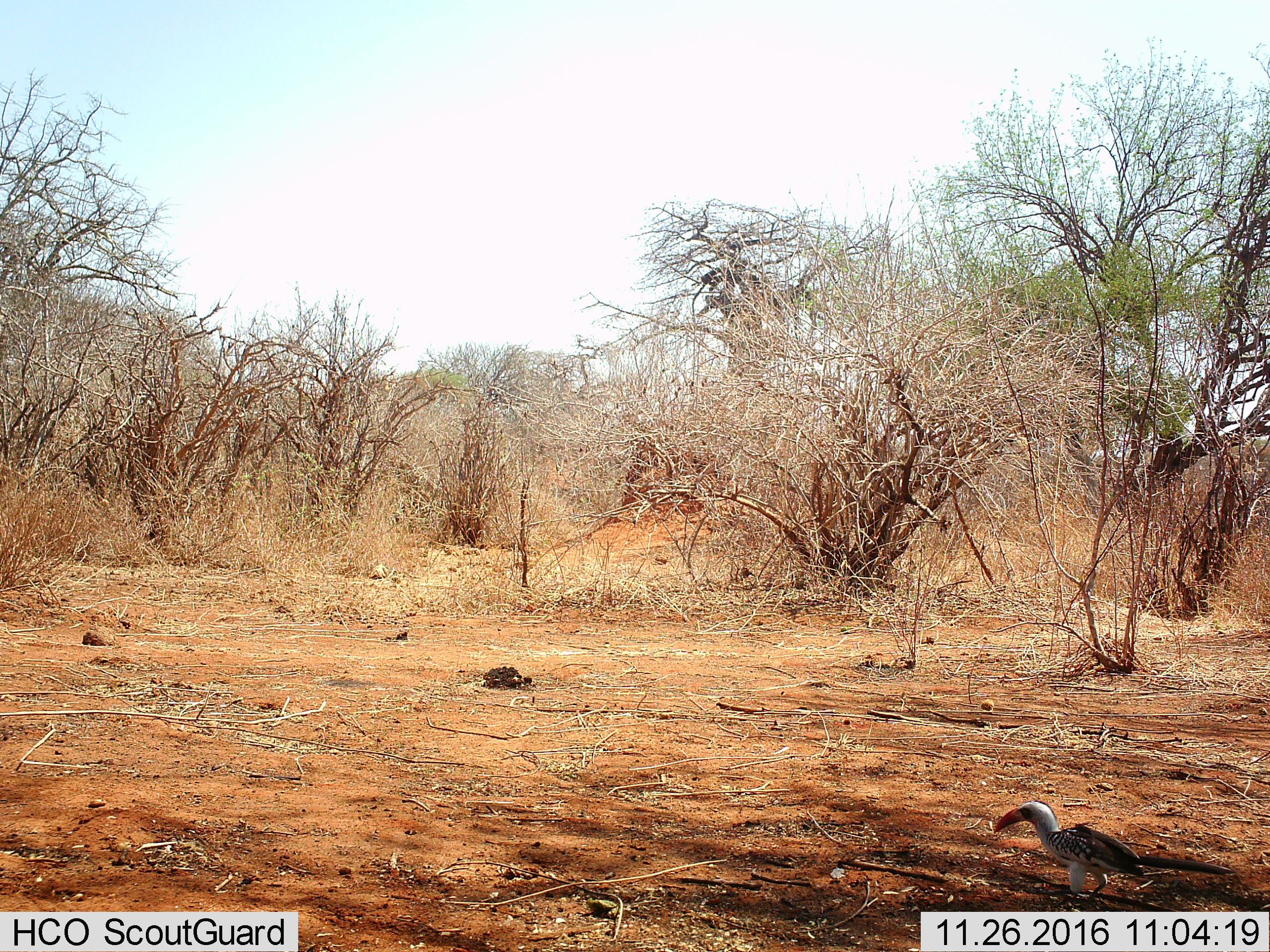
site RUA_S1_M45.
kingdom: Animalia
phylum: Chordata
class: Aves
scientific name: Aves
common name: bird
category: birdother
Birdother (bird) (Aves), count 1. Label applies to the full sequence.